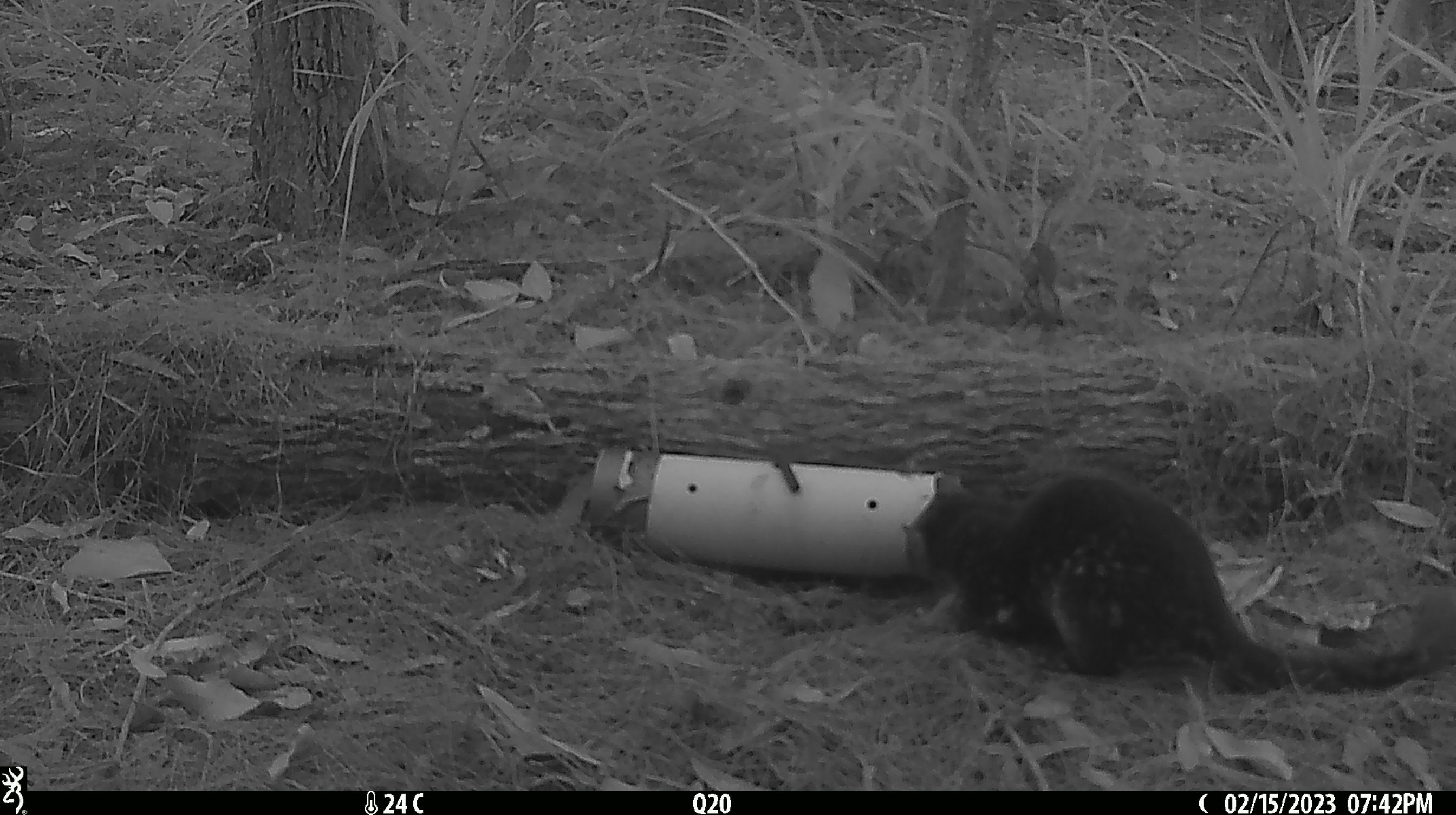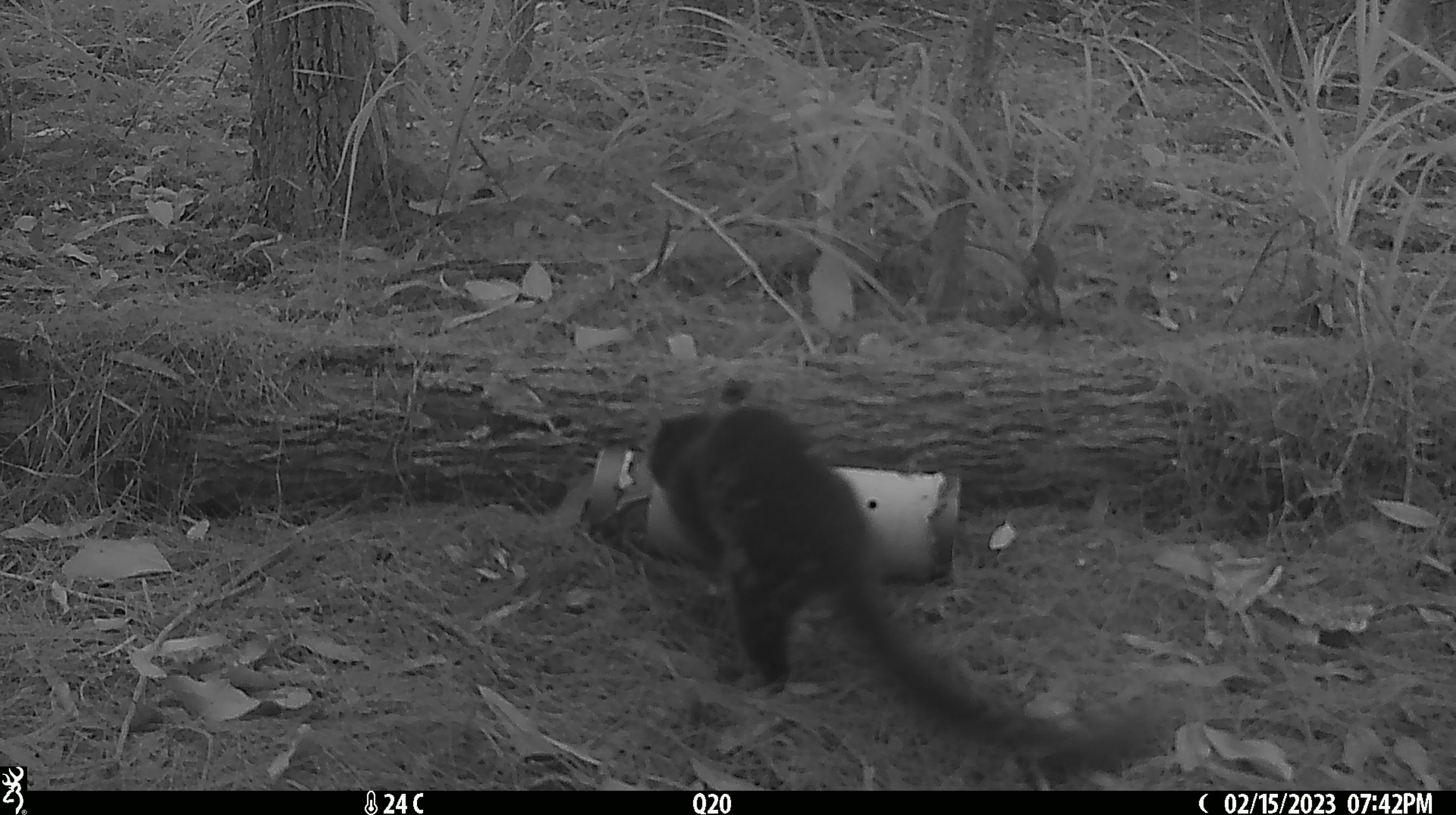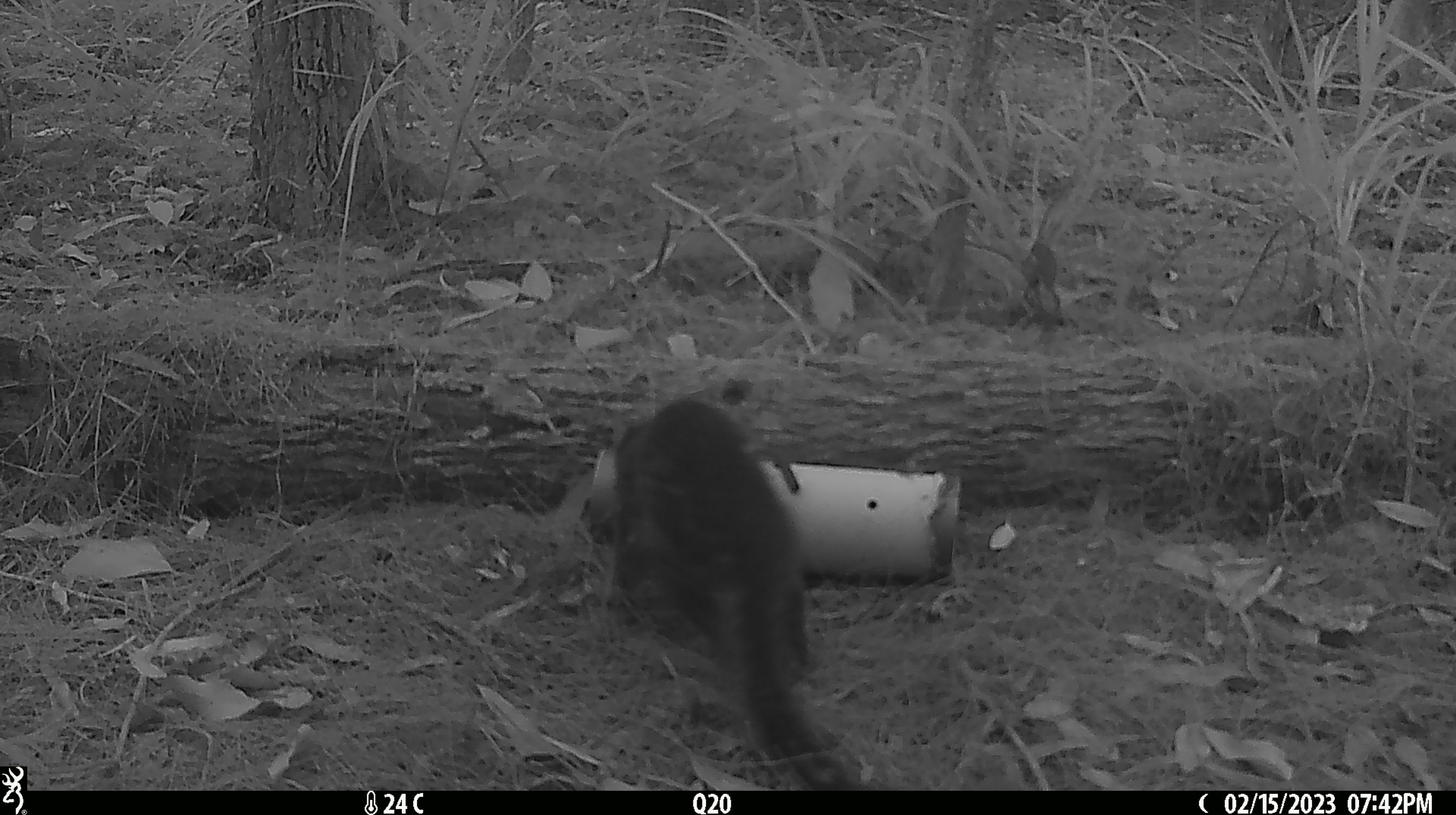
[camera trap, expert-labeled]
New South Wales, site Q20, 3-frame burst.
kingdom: Animalia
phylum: Chordata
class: Mammalia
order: Dasyuromorphia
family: Dasyuridae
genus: Dasyurus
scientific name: Dasyurus maculatus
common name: spotted-tailed quoll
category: quoll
Quoll (spotted-tailed quoll) (Dasyurus maculatus).